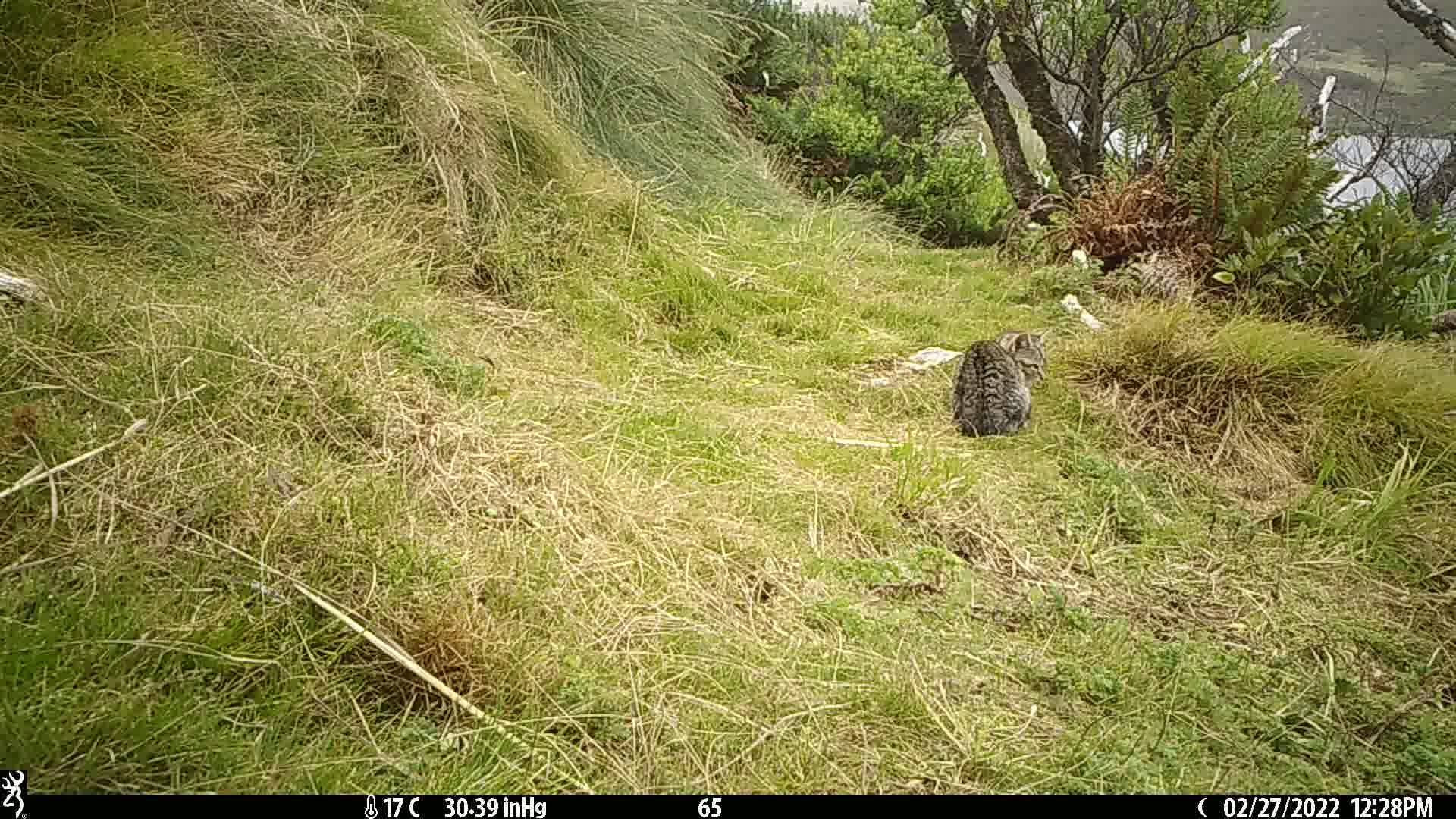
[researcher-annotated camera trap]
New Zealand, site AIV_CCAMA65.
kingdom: Animalia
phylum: Chordata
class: Mammalia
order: Carnivora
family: Felidae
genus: Felis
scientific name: Felis catus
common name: domestic cat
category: cat